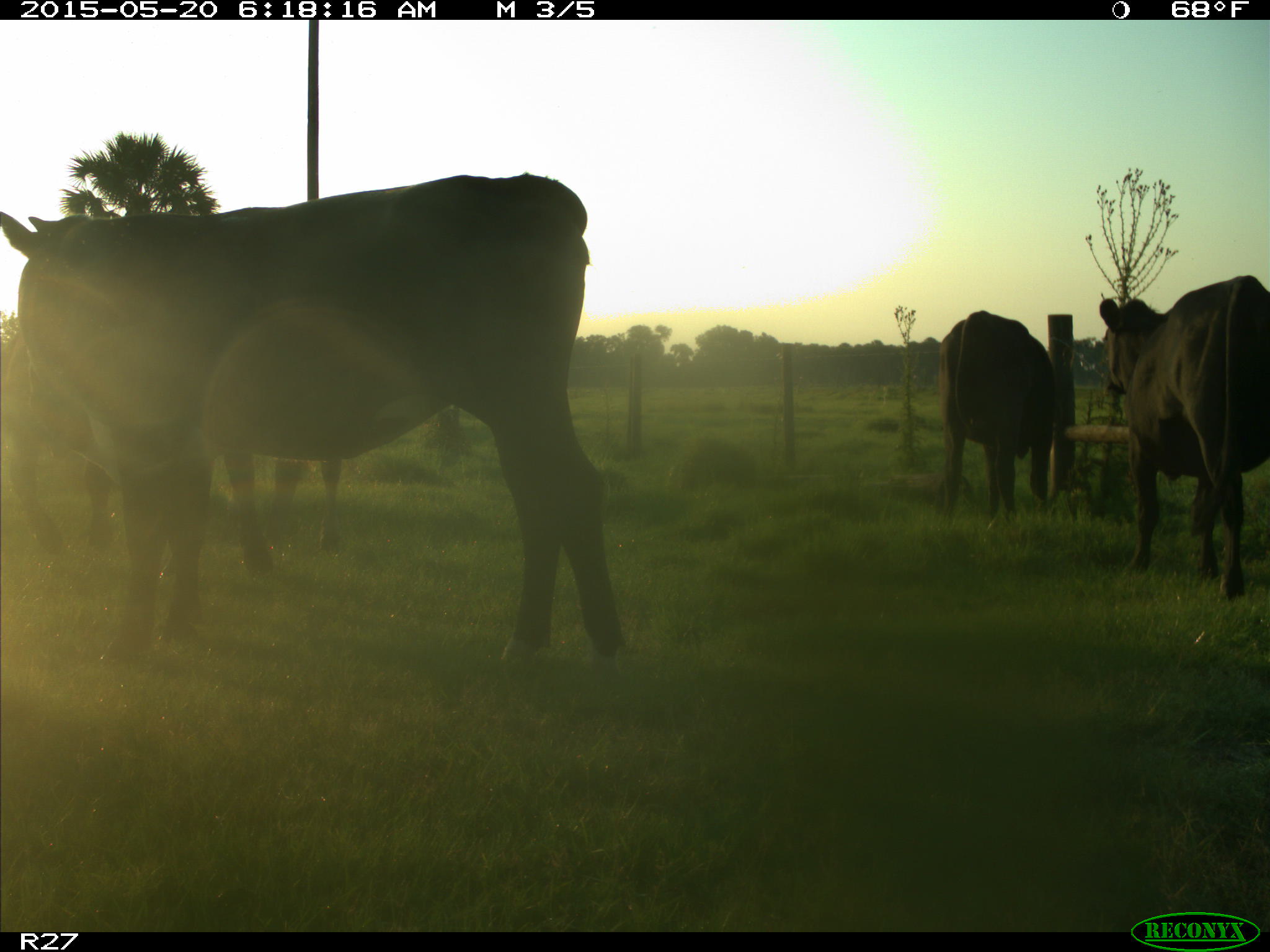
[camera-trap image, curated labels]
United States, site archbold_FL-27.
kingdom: Animalia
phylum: Chordata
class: Mammalia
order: Artiodactyla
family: Bovidae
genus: Bos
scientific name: Bos taurus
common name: domestic cow